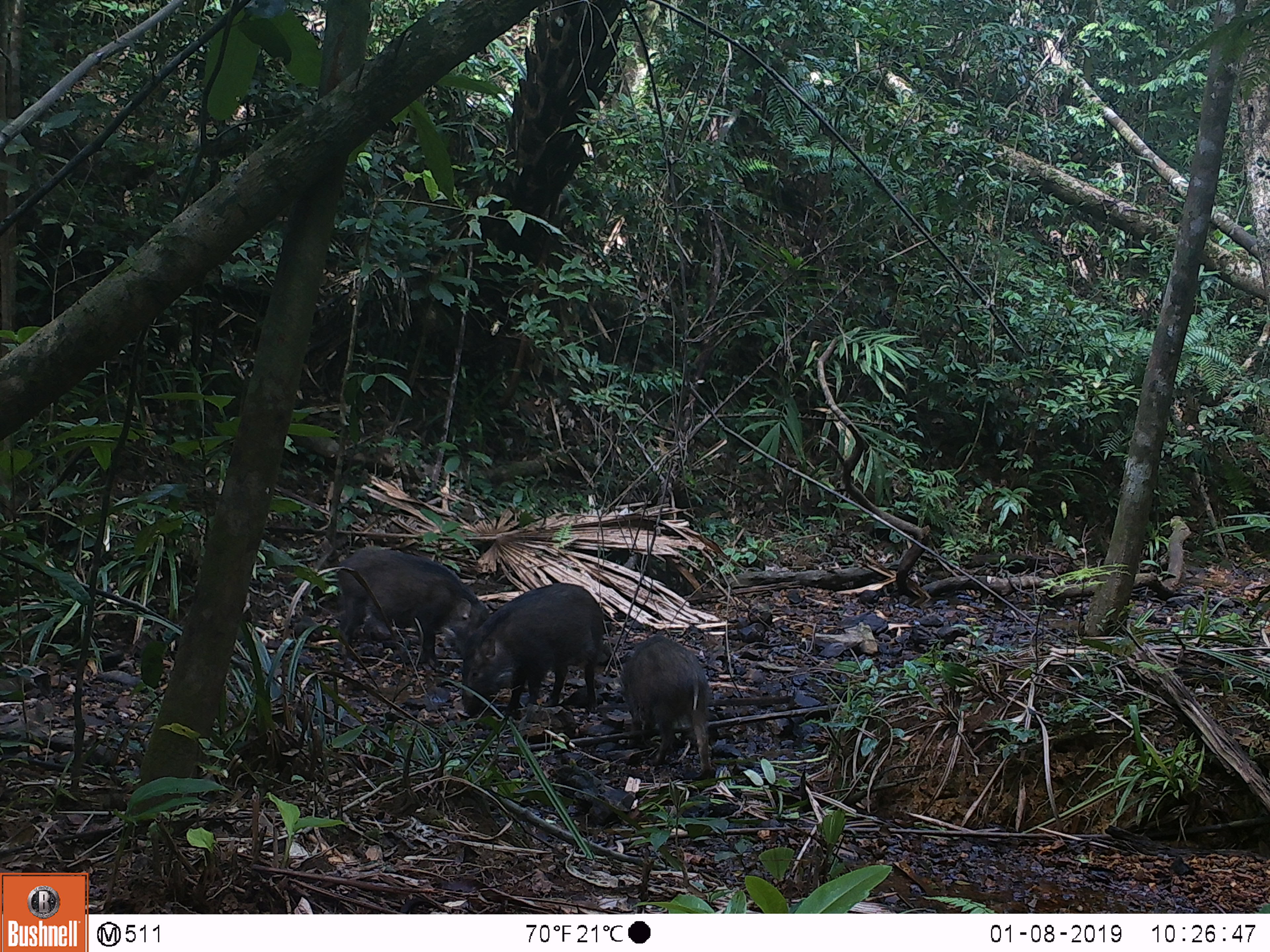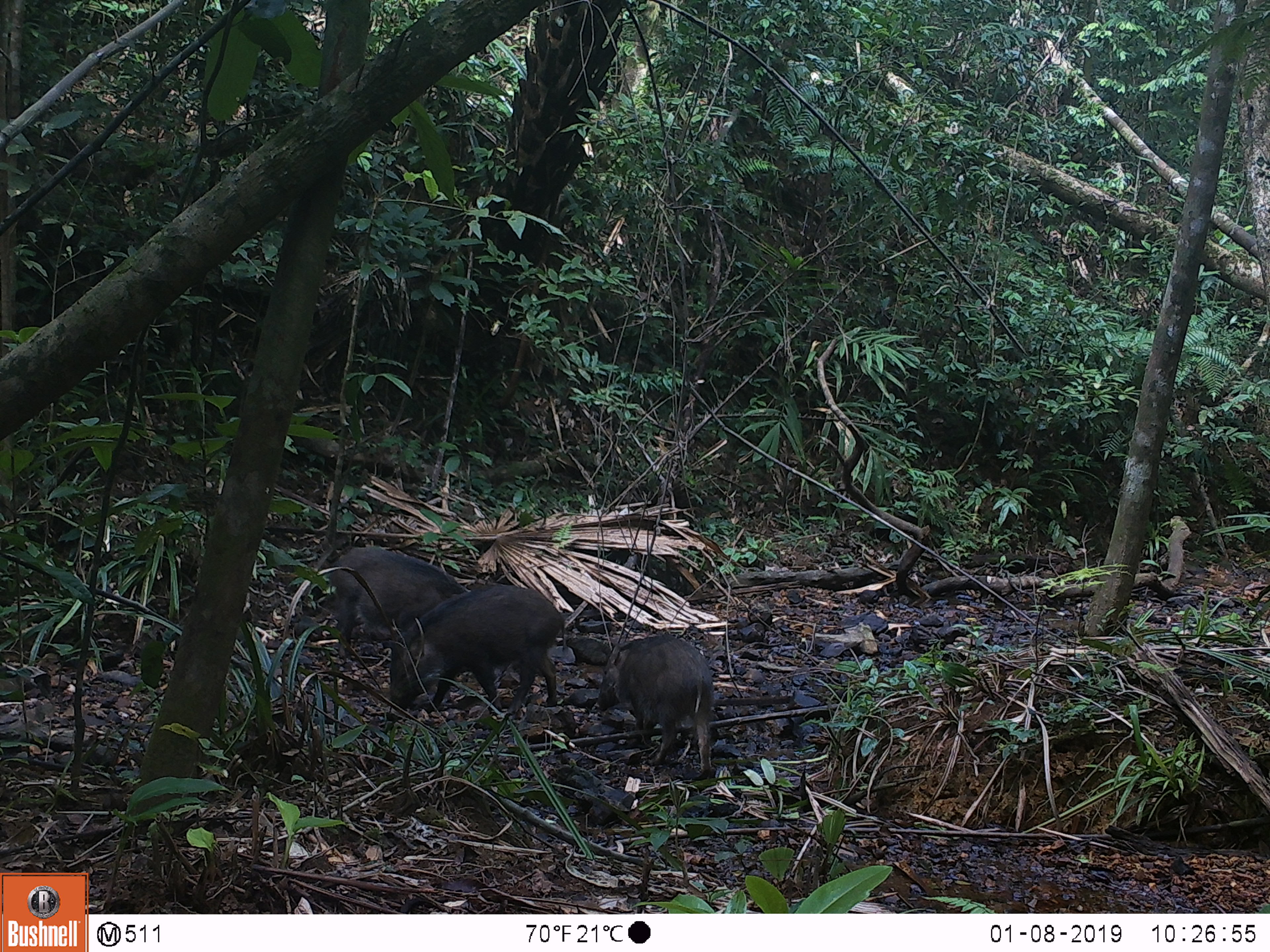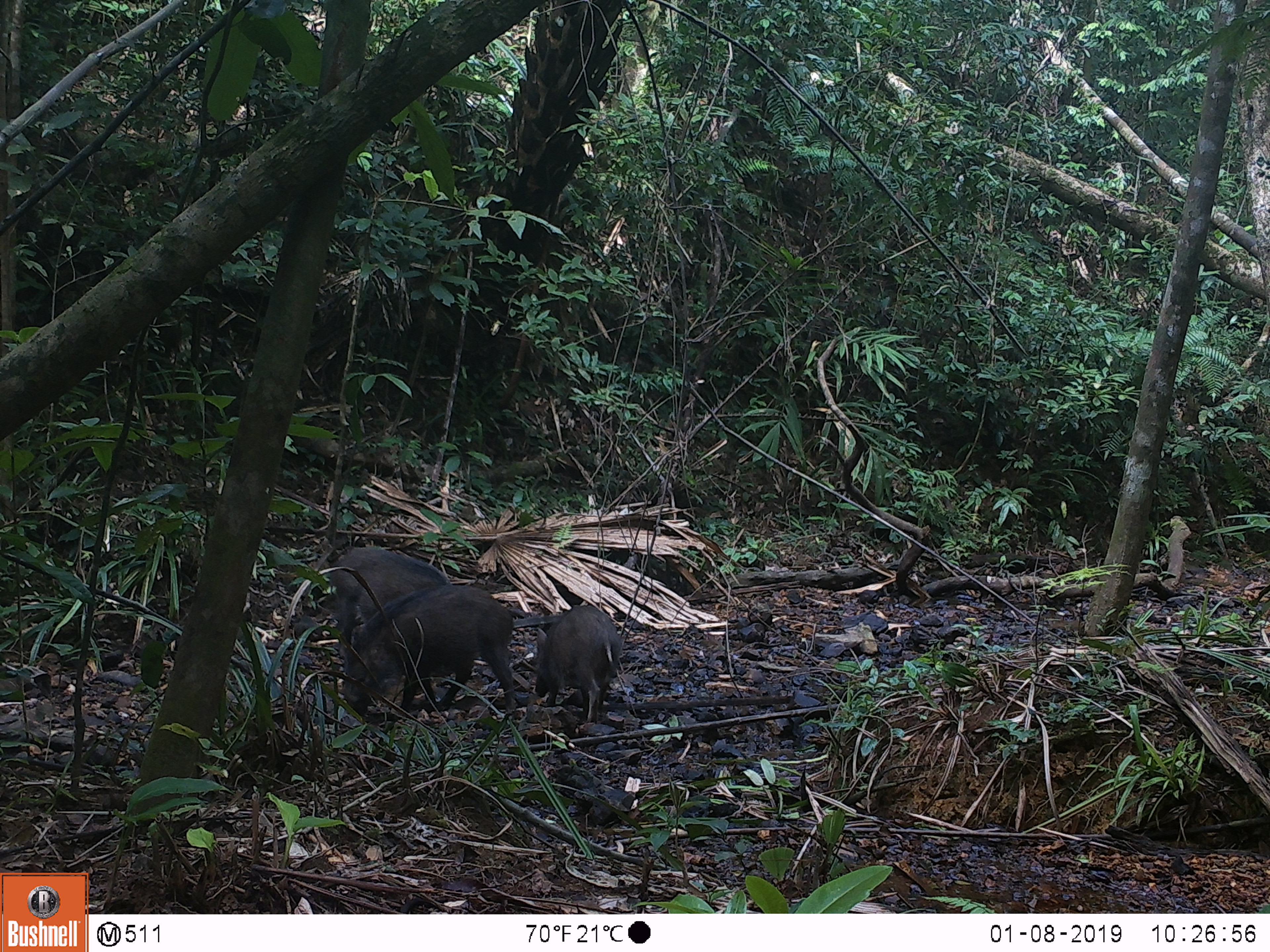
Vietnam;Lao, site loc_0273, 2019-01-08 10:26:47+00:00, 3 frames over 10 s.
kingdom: Animalia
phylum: Chordata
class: Mammalia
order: Artiodactyla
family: Suidae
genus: Sus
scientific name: Sus scrofa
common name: eurasian wild pig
Eurasian wild pig (Sus scrofa). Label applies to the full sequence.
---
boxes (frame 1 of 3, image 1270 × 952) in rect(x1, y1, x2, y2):
eurasian wild pig: rect(449, 582, 611, 722); rect(334, 545, 491, 670); rect(620, 634, 714, 779)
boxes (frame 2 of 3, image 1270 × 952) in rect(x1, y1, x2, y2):
eurasian wild pig: rect(384, 584, 568, 725); rect(593, 634, 717, 779); rect(328, 546, 473, 668)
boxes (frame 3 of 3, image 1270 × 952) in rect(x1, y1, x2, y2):
eurasian wild pig: rect(340, 583, 519, 721); rect(329, 546, 455, 659); rect(533, 605, 623, 725)